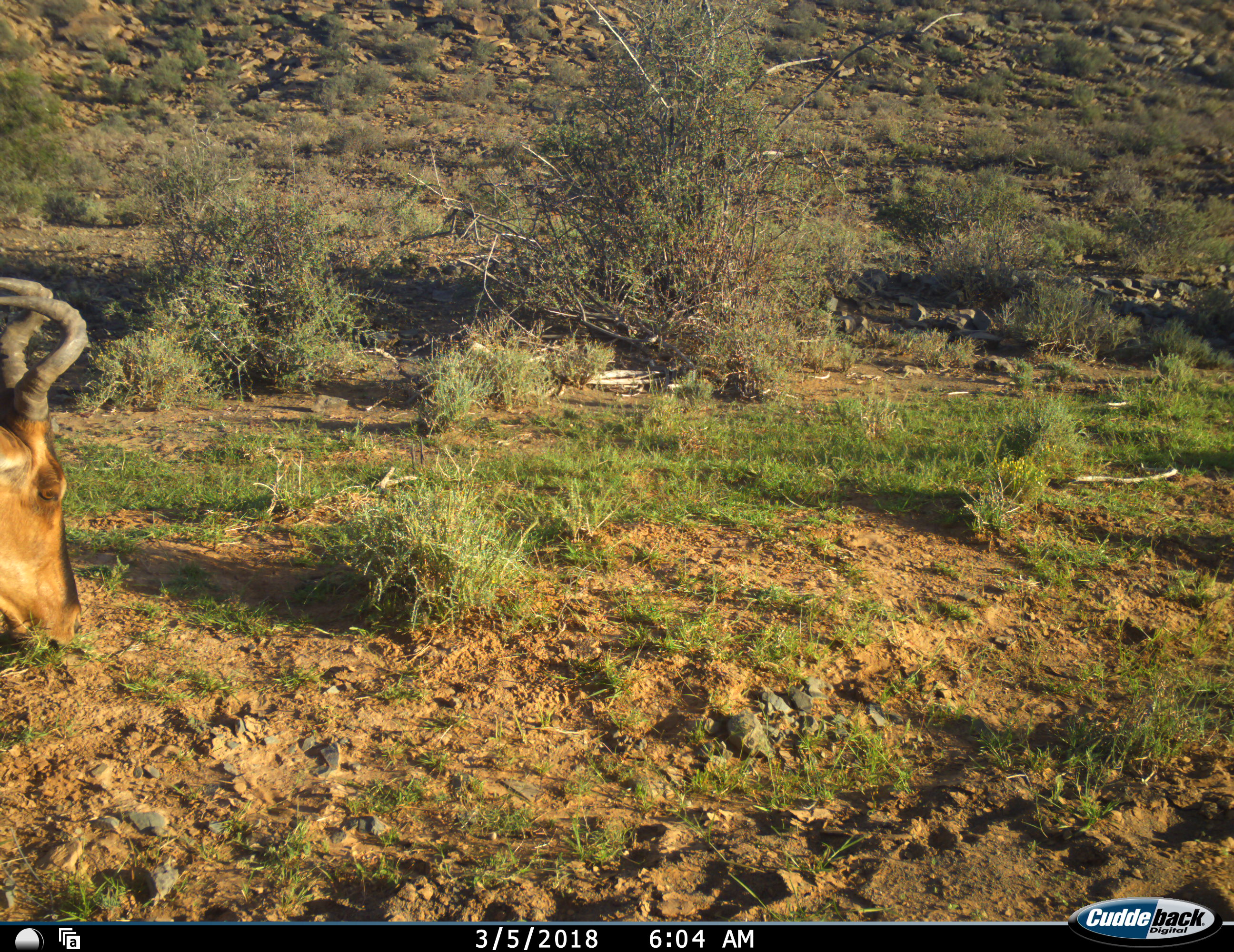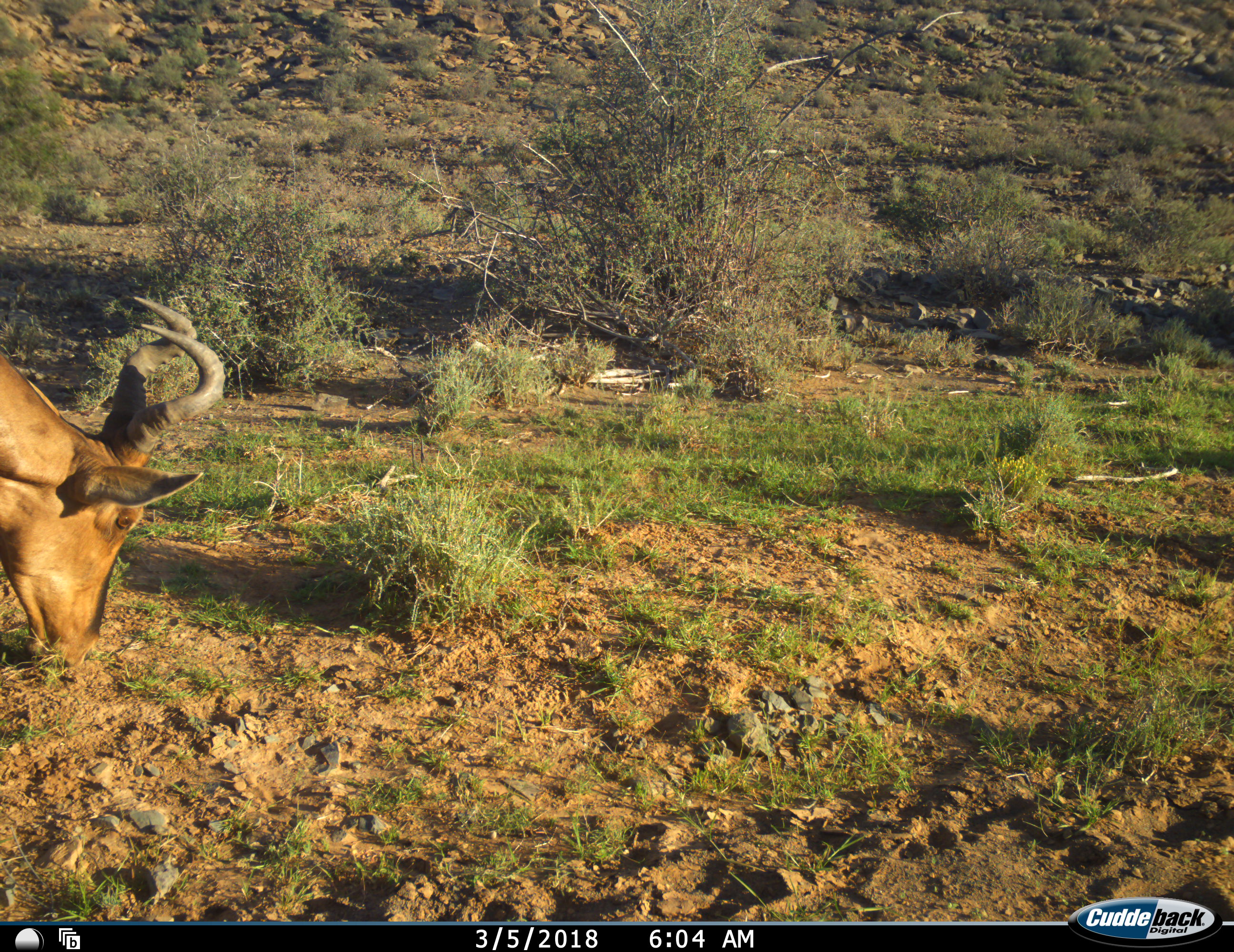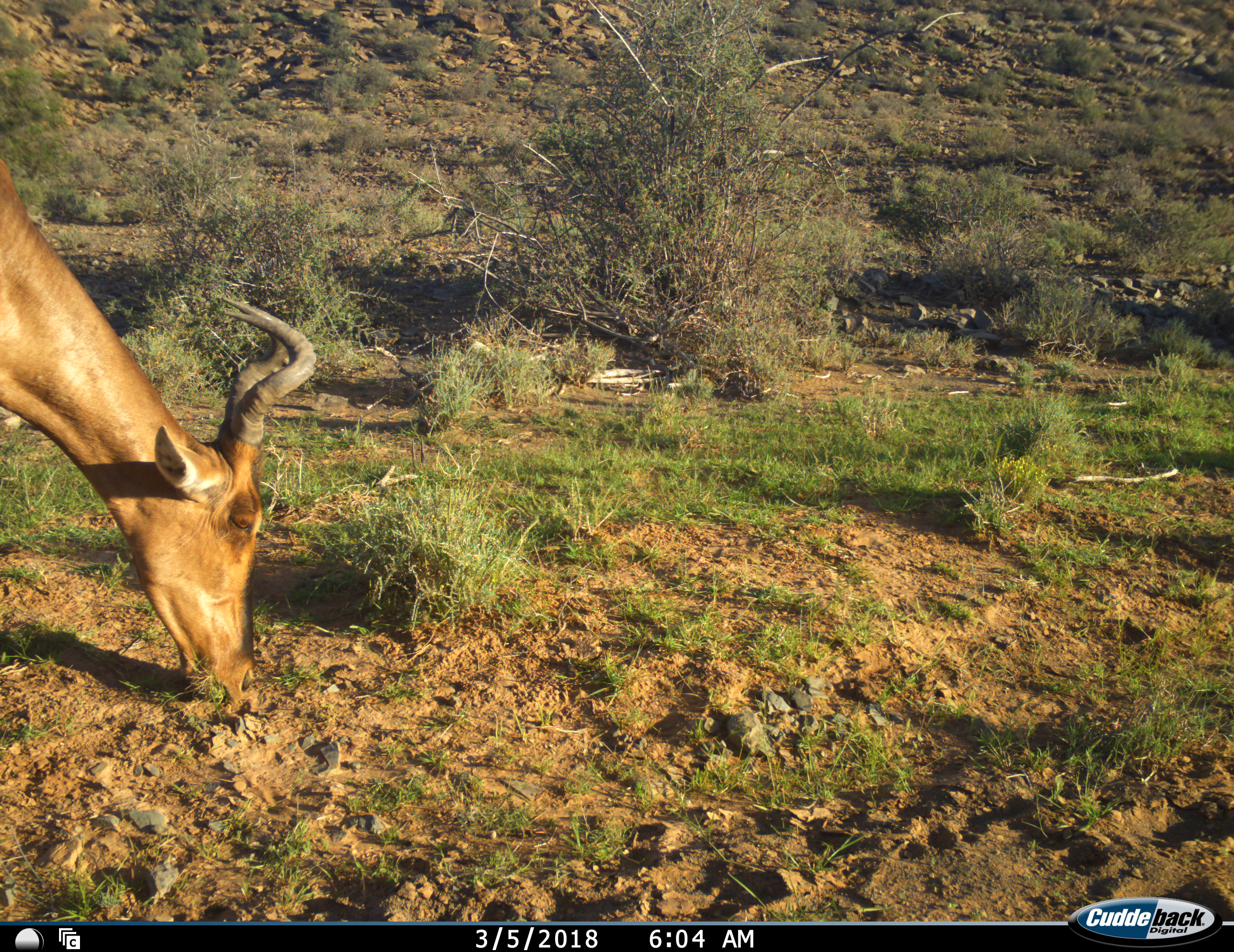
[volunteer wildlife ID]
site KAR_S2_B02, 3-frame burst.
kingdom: Animalia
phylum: Chordata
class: Mammalia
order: Artiodactyla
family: Bovidae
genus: Alcelaphus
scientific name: Alcelaphus buselaphus caama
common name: red hartebeest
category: hartebeestred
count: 1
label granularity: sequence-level